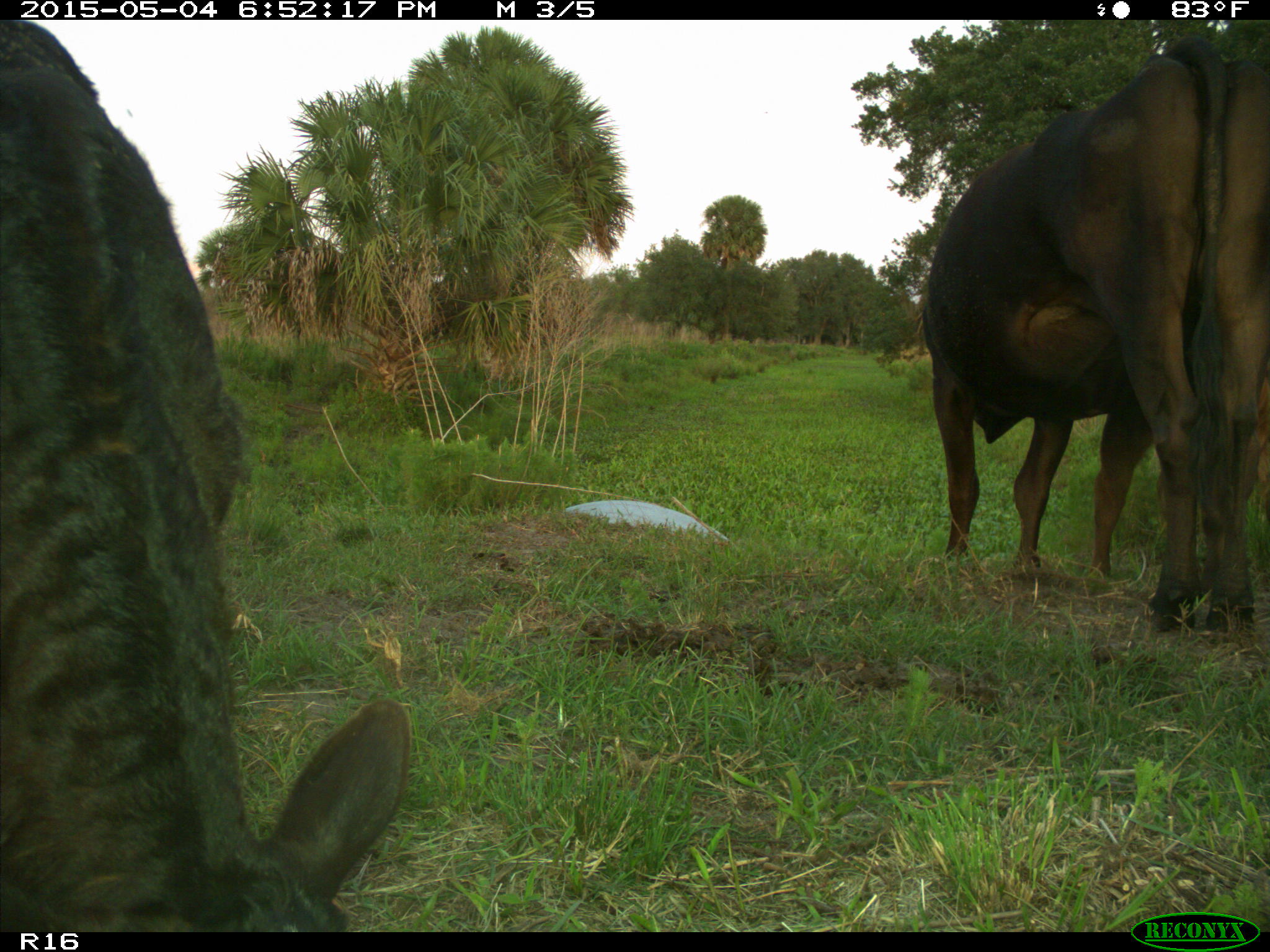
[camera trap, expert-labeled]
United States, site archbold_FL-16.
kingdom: Animalia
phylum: Chordata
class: Mammalia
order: Artiodactyla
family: Bovidae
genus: Bos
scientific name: Bos taurus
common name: domestic cow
Bos taurus (domestic cow).